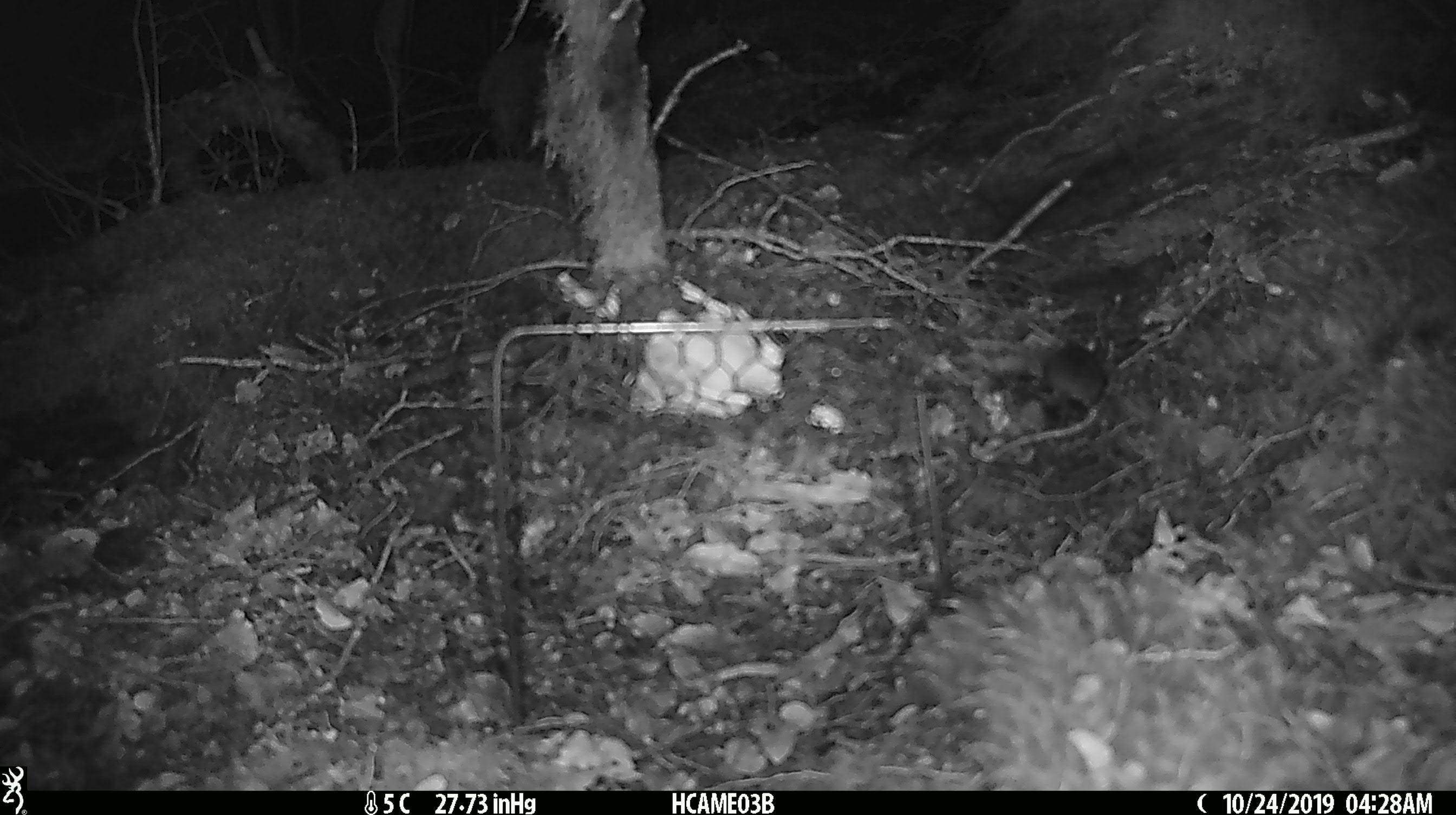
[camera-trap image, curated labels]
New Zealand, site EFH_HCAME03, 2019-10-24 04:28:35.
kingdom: Animalia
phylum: Chordata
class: Mammalia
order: Rodentia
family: Muridae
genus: Mus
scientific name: Mus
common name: mouse